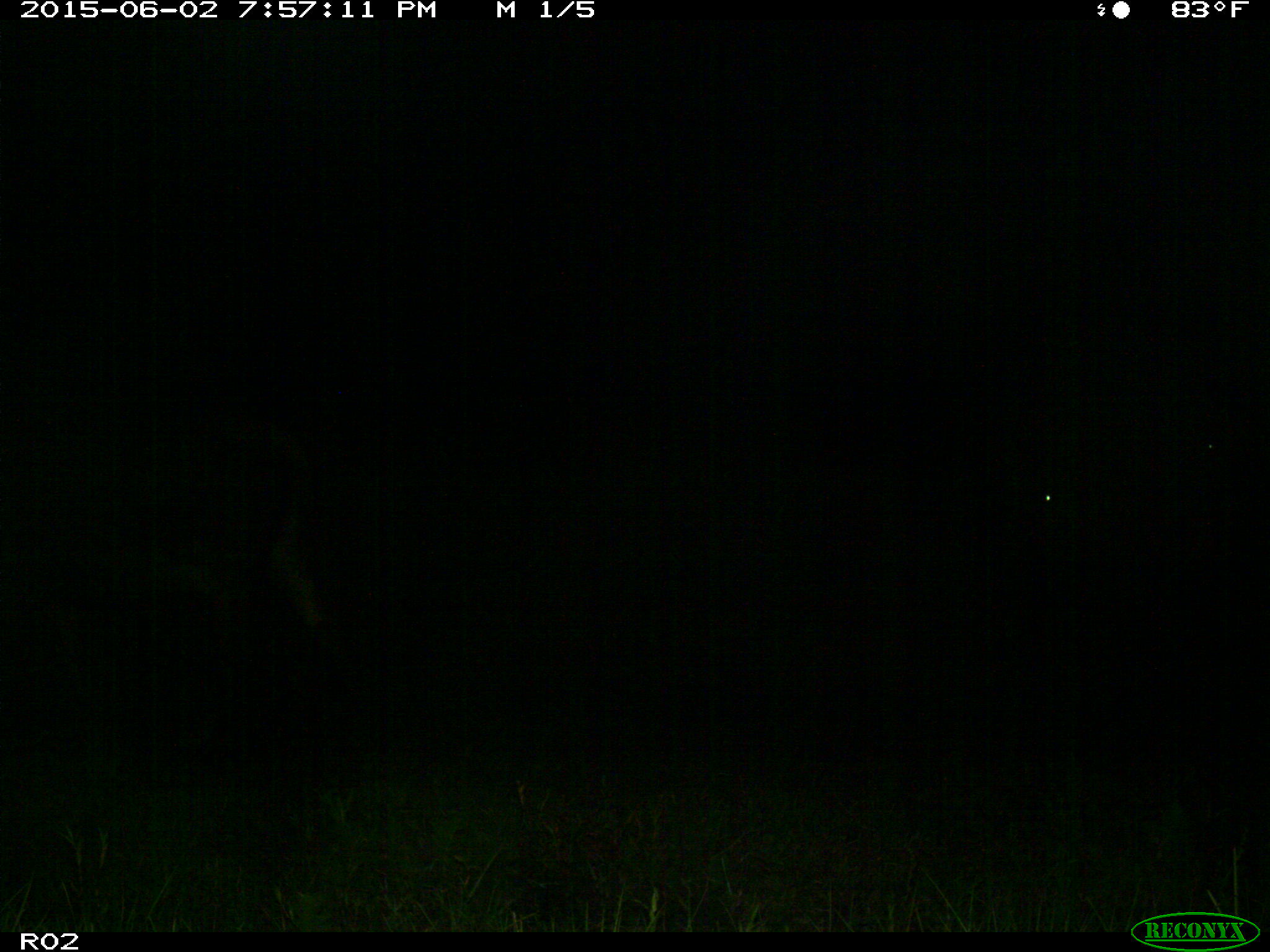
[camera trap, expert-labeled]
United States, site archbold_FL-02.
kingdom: Animalia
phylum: Chordata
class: Mammalia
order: Artiodactyla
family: Bovidae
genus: Bos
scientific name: Bos taurus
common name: domestic cow